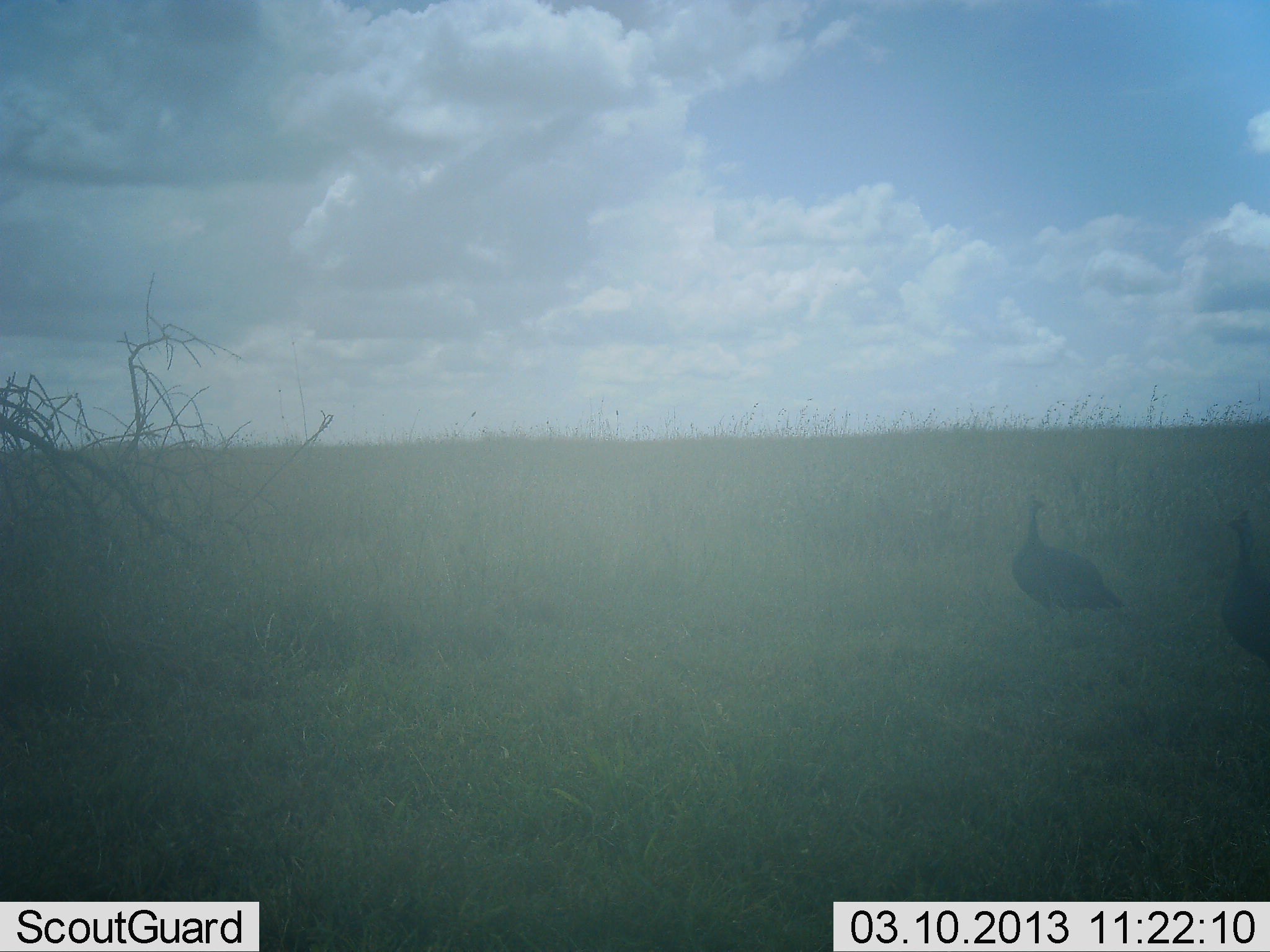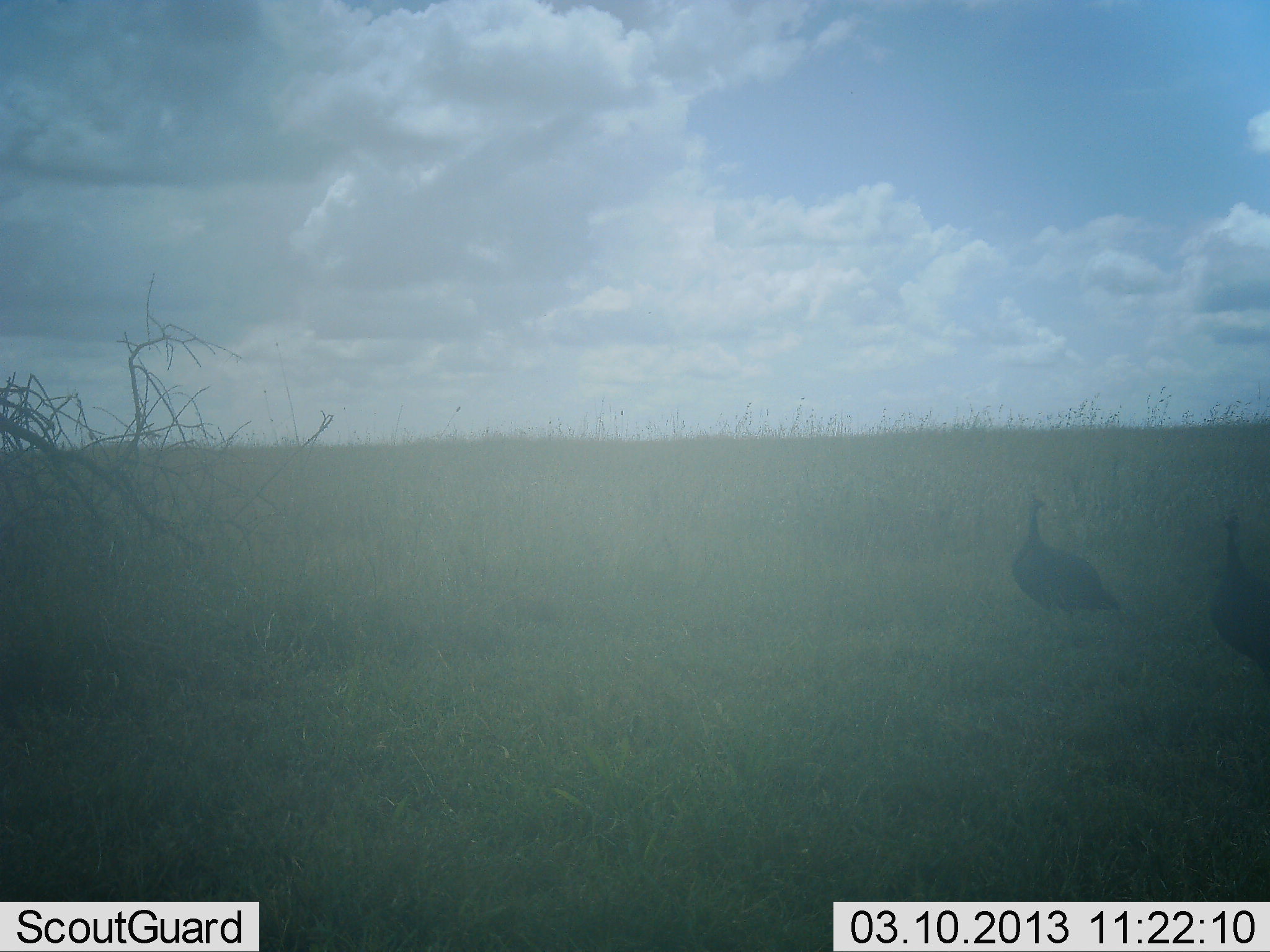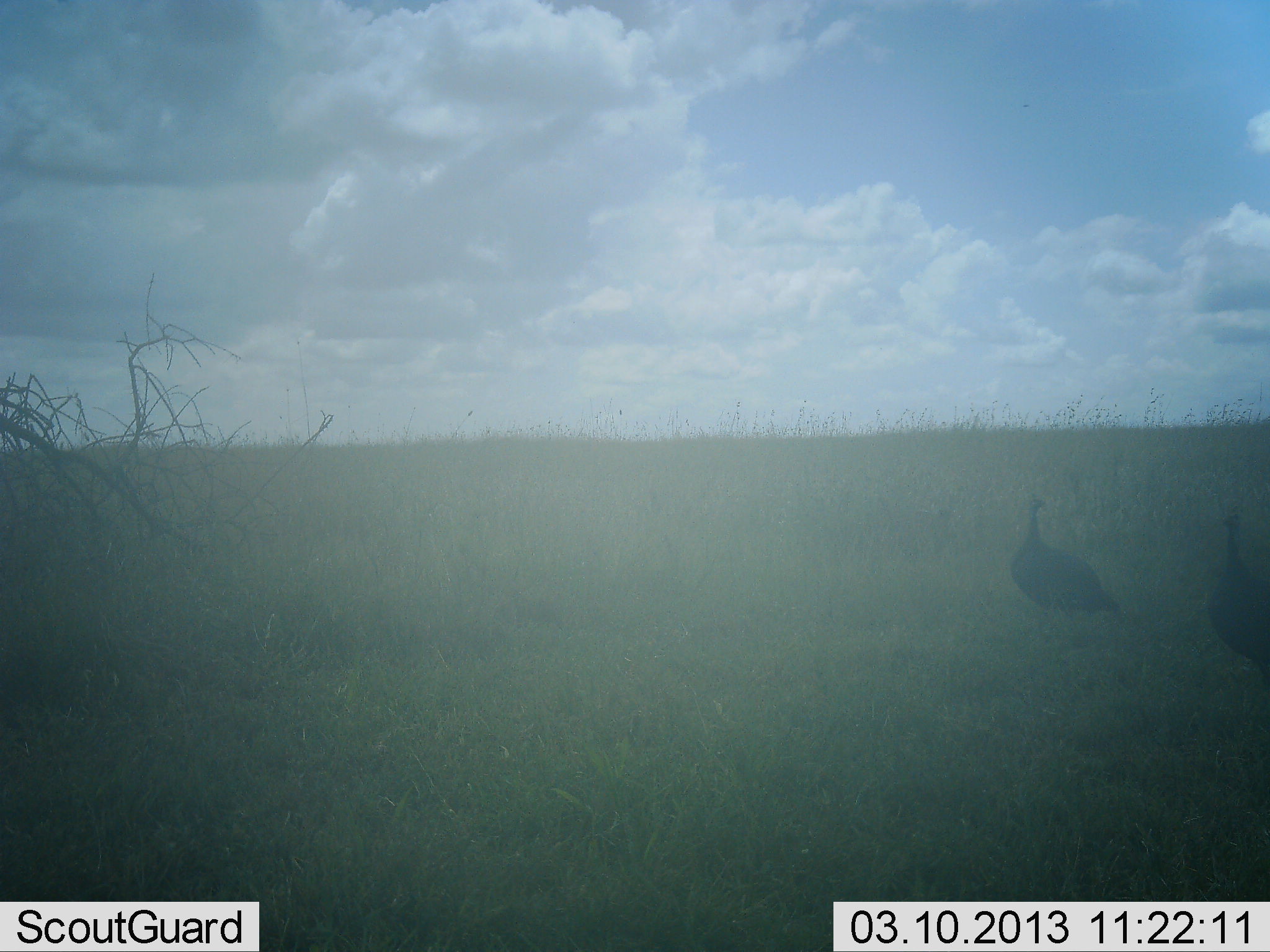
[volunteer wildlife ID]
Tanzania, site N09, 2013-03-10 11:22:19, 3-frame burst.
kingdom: Animalia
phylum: Chordata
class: Aves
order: Galliformes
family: Numididae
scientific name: Numididae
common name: guinea fowl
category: guineafowl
Guineafowl (guinea fowl) (Numididae), count 2. Behavior (volunteer vote fractions): standing 83%, resting 0%, moving 26%, interacting 0%. Young present (vote fraction): 0%. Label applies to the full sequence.